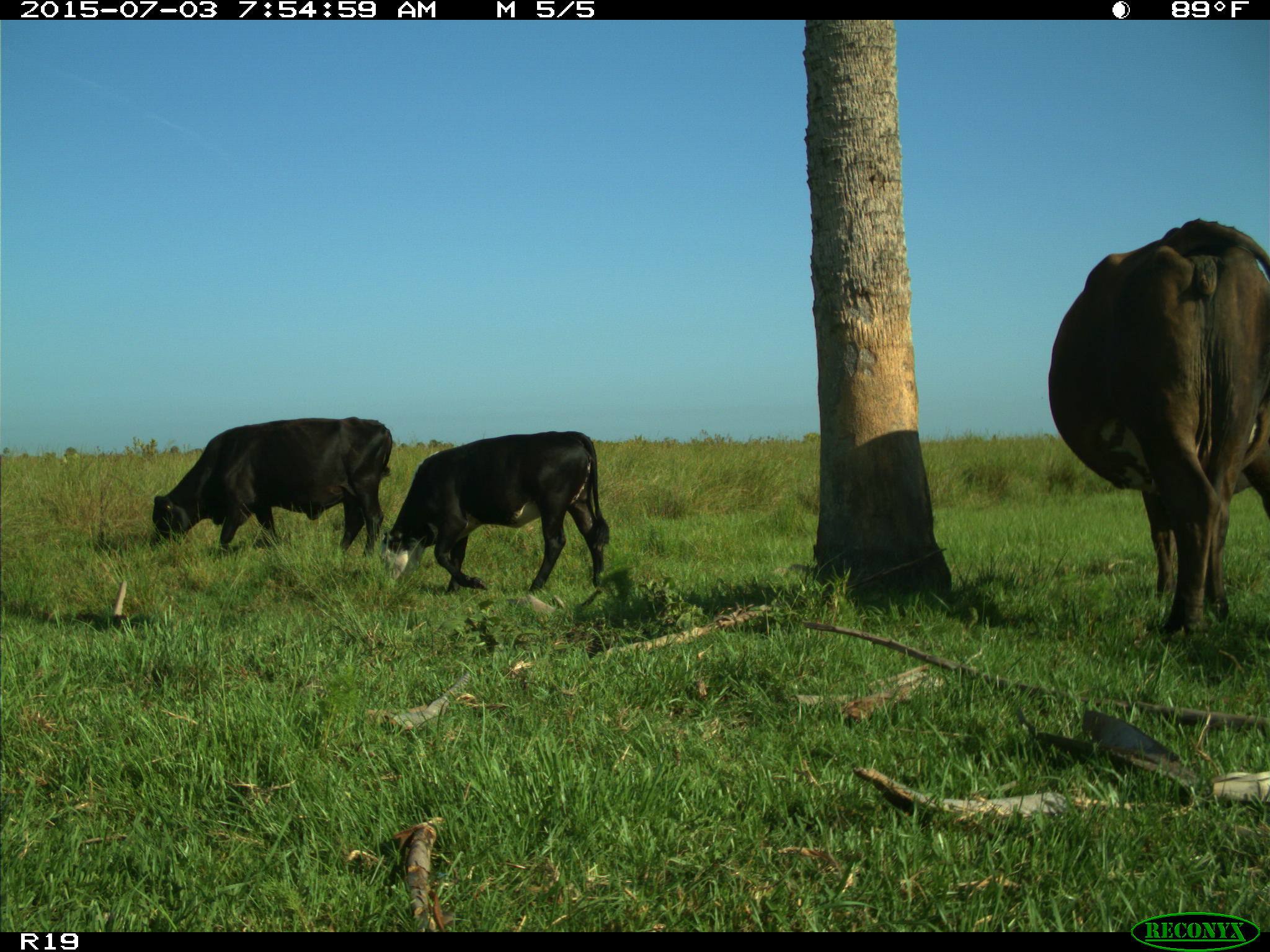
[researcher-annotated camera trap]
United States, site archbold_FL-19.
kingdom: Animalia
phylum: Chordata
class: Mammalia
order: Artiodactyla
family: Bovidae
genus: Bos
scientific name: Bos taurus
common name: domestic cow